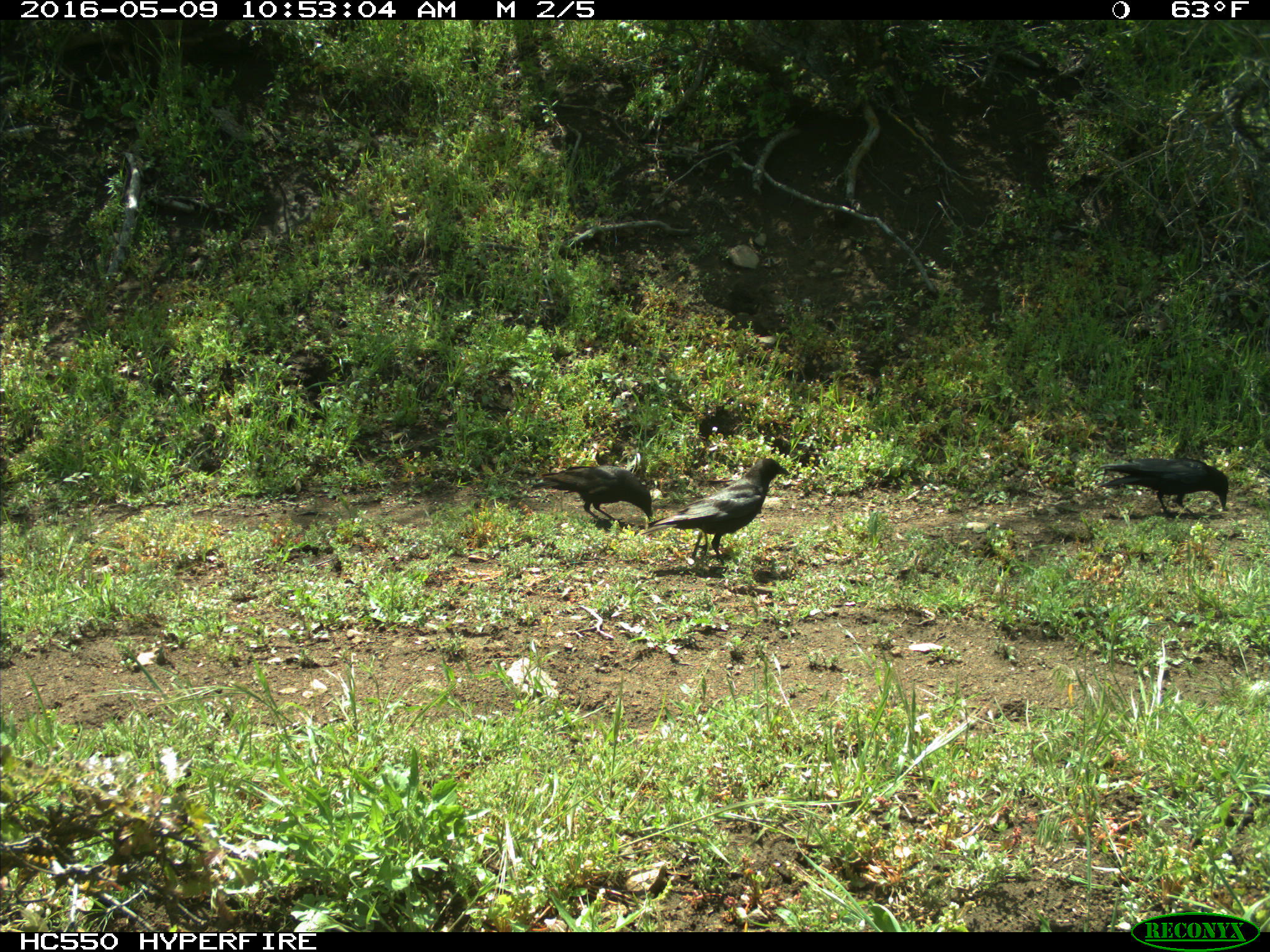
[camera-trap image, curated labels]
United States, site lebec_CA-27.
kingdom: Animalia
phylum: Chordata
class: Aves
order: Passeriformes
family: Corvidae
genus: Corvus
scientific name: Corvus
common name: crows and ravens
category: unidentified corvus